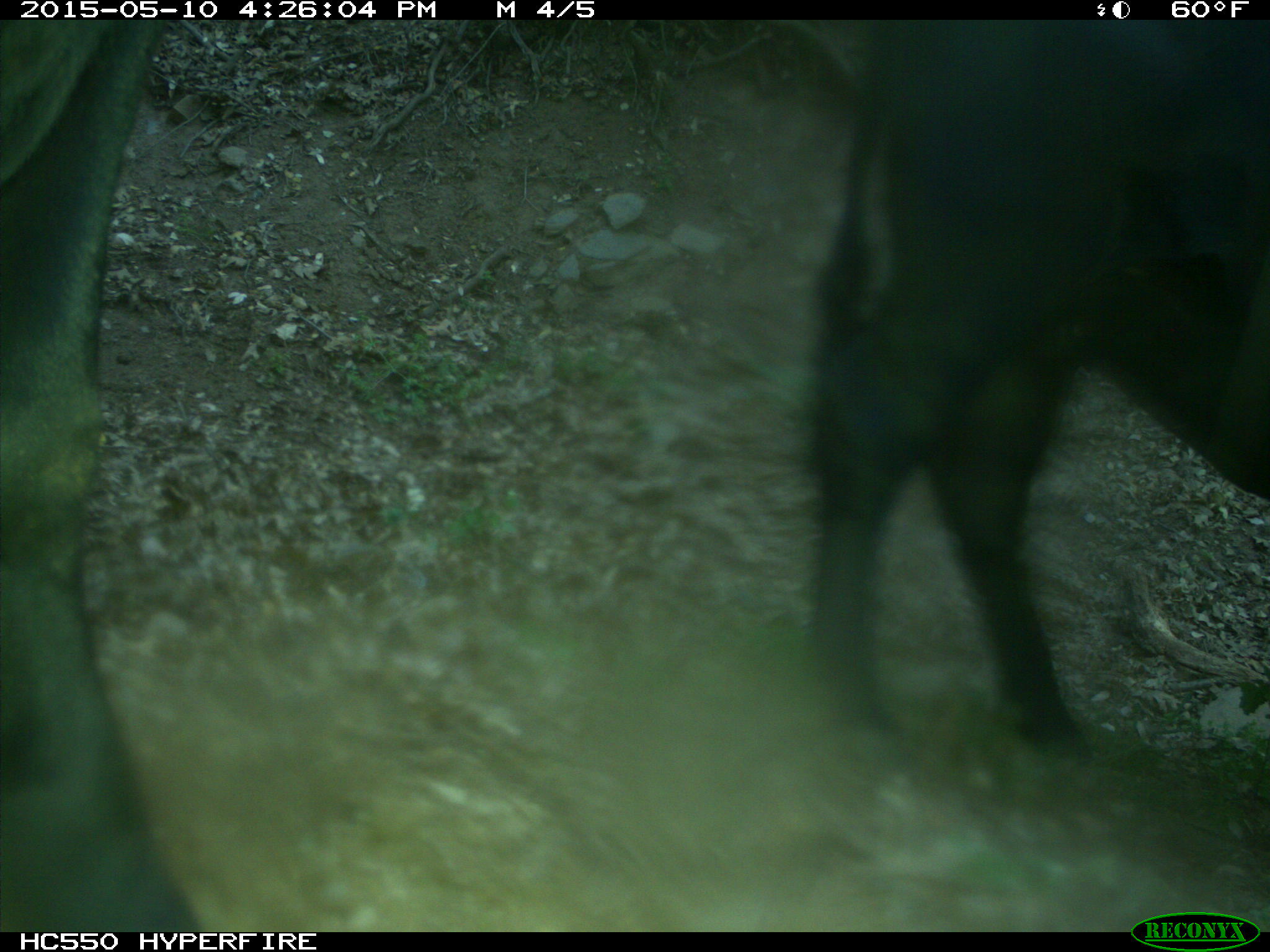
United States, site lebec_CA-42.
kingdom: Animalia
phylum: Chordata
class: Mammalia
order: Artiodactyla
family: Bovidae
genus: Bos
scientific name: Bos taurus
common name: domestic cow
Bos taurus (domestic cow).